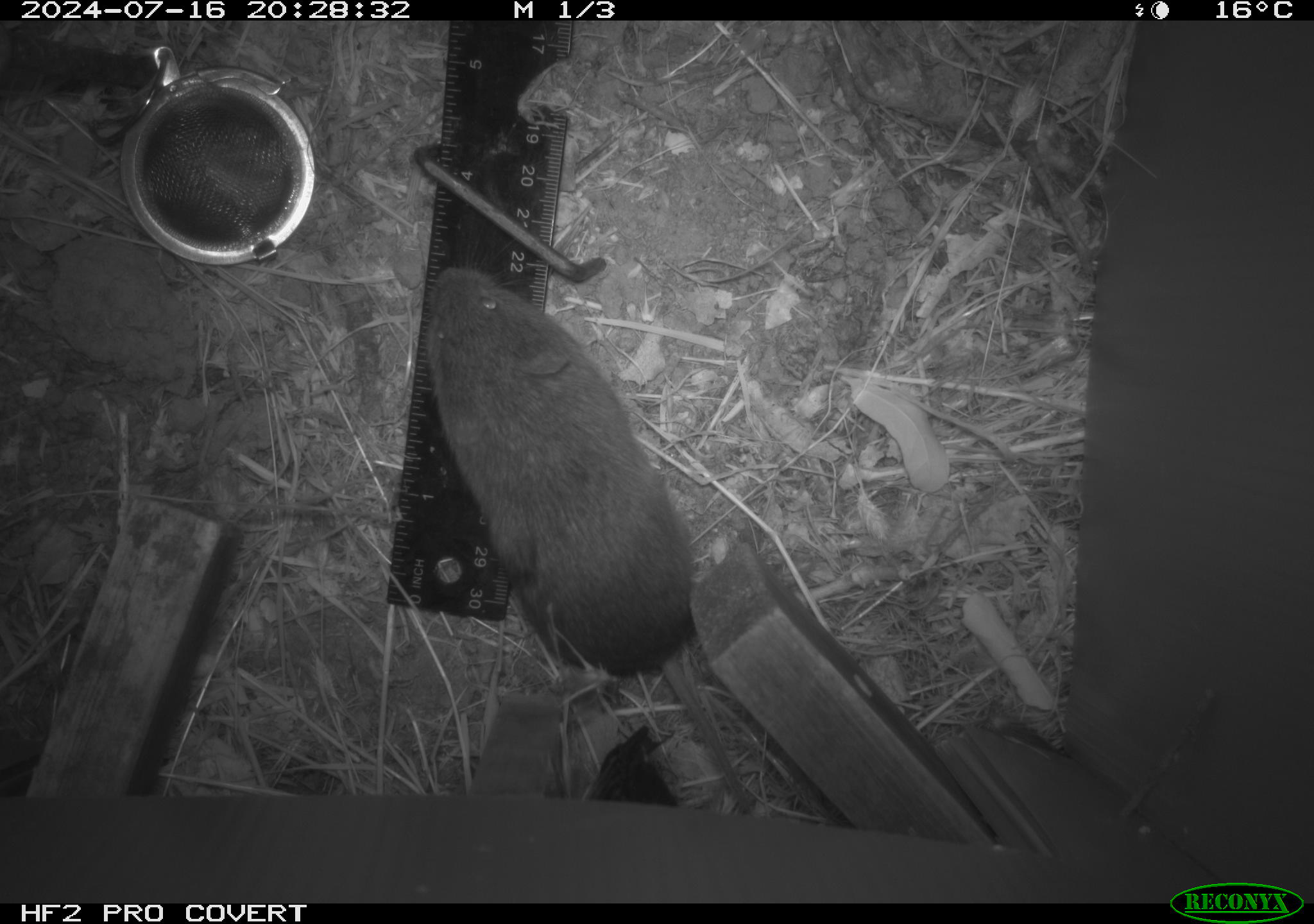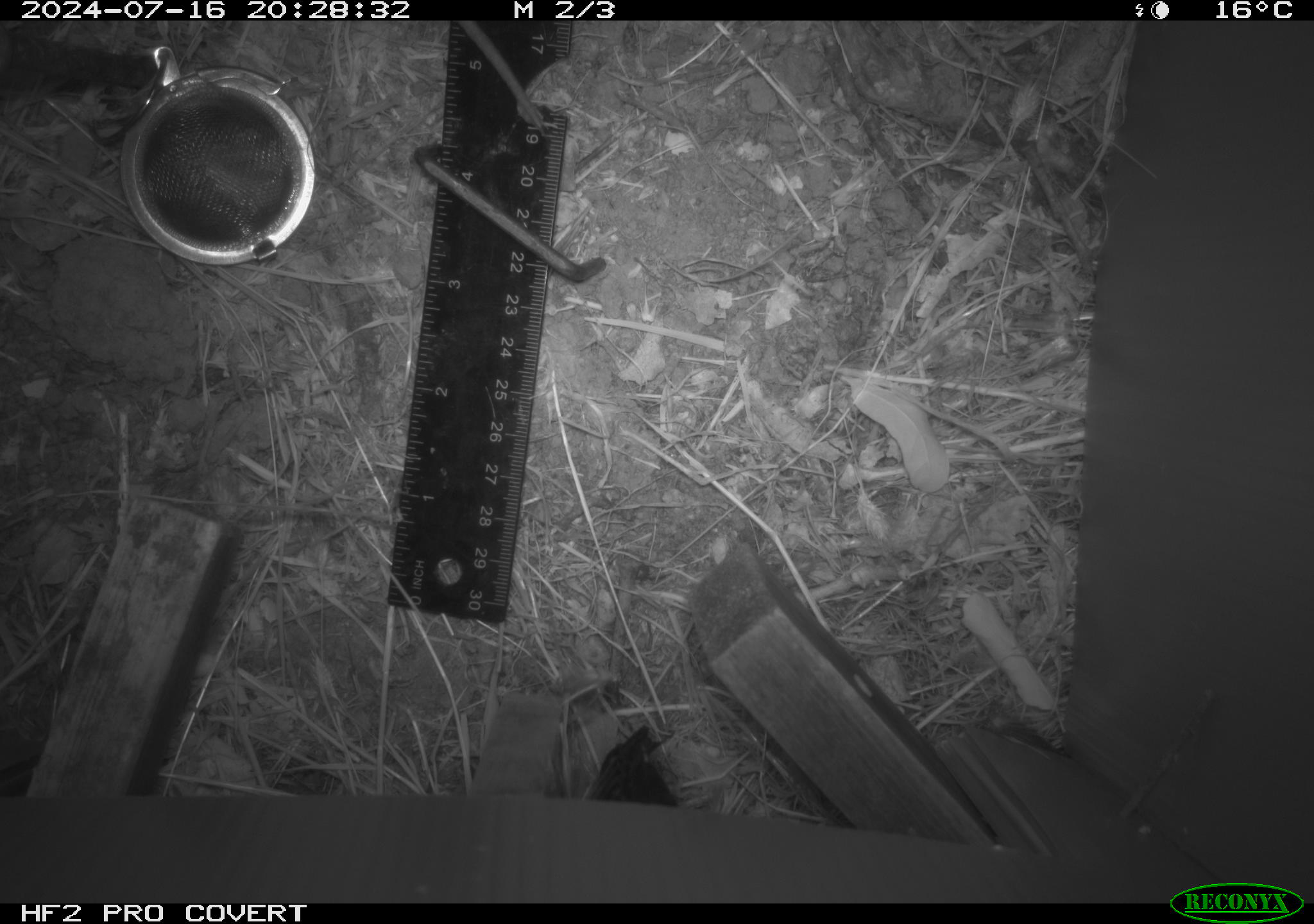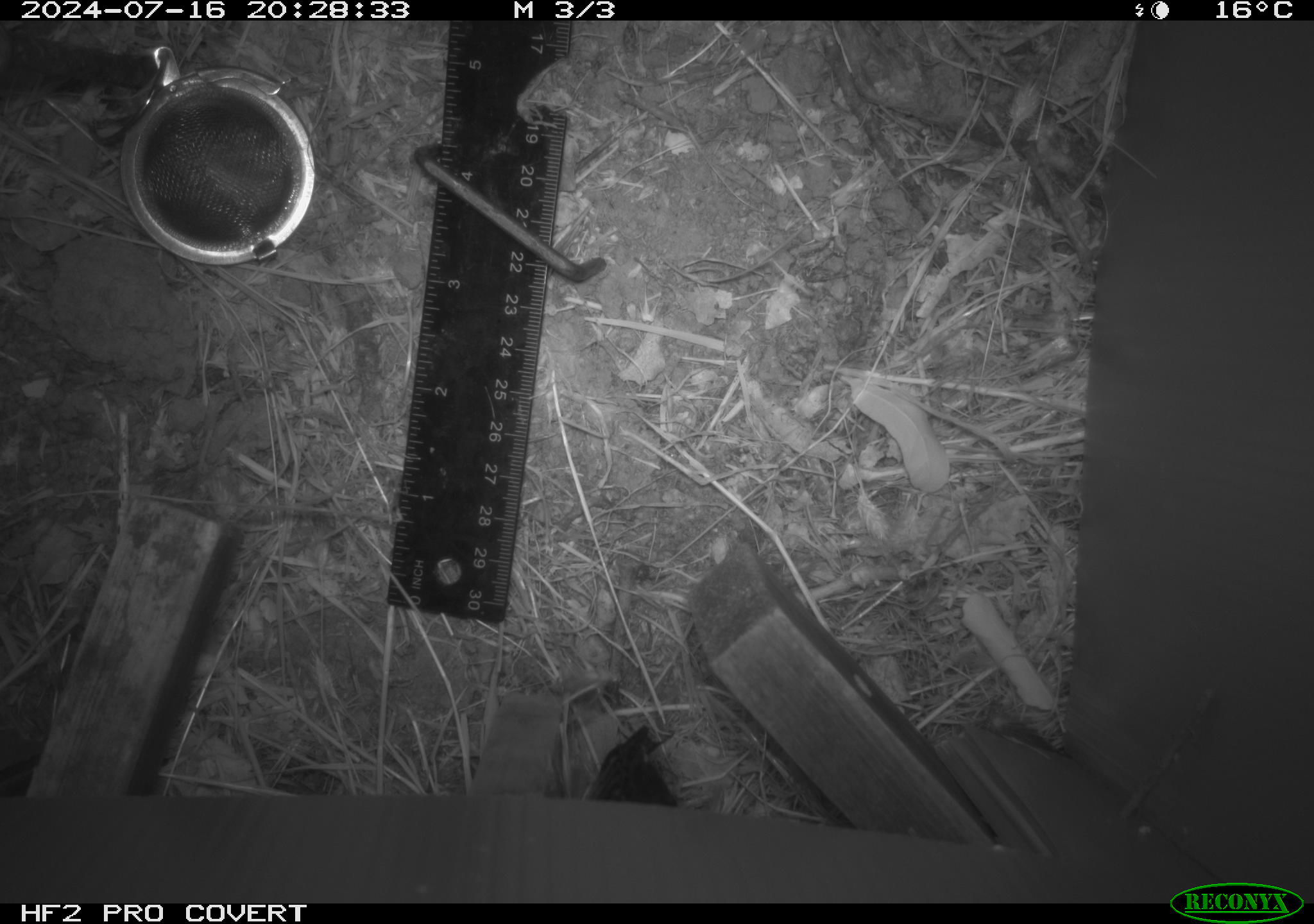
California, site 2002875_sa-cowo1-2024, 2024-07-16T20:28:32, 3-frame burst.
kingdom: Animalia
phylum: Chordata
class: Mammalia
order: Rodentia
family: Cricetidae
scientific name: Arvicolinae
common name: voles, lemmings, and muskrats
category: arvicolinae subfamily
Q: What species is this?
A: Arvicolinae subfamily (voles, lemmings, and muskrats) (Arvicolinae).